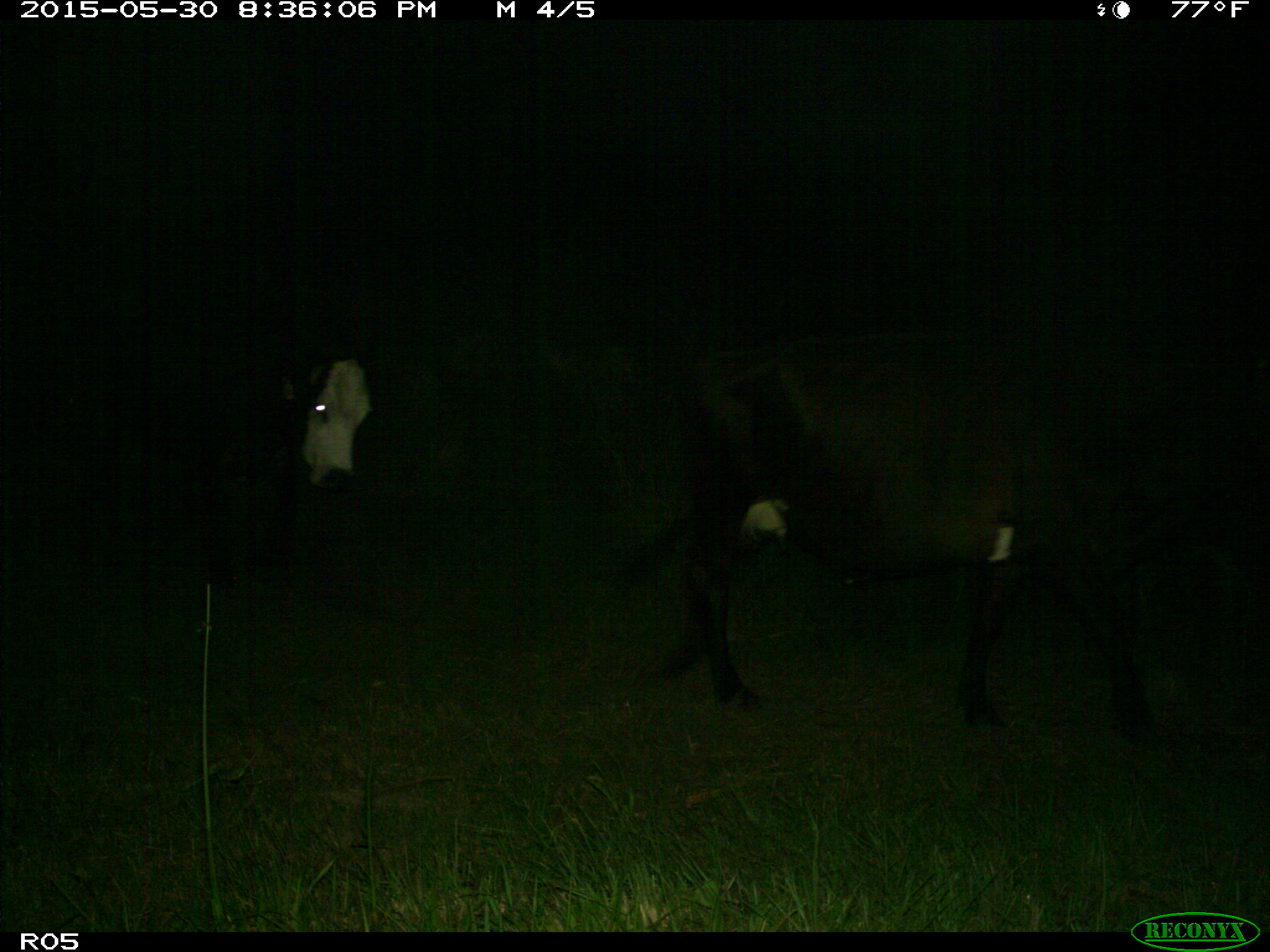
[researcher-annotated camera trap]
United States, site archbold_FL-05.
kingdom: Animalia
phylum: Chordata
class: Mammalia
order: Artiodactyla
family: Bovidae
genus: Bos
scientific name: Bos taurus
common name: domestic cow